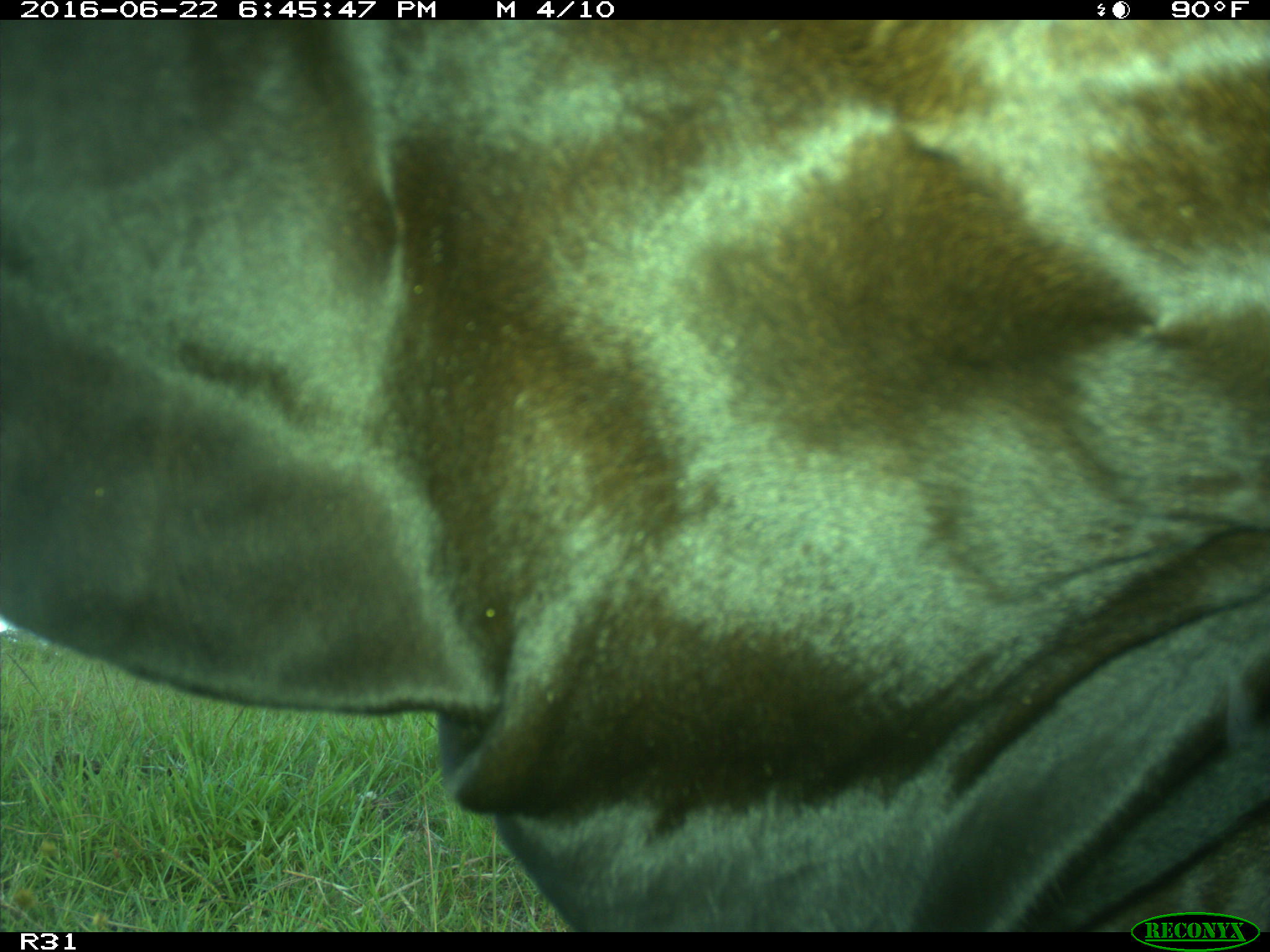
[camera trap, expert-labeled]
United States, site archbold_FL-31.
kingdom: Animalia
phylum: Chordata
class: Mammalia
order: Artiodactyla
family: Bovidae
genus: Bos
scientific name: Bos taurus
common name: domestic cow